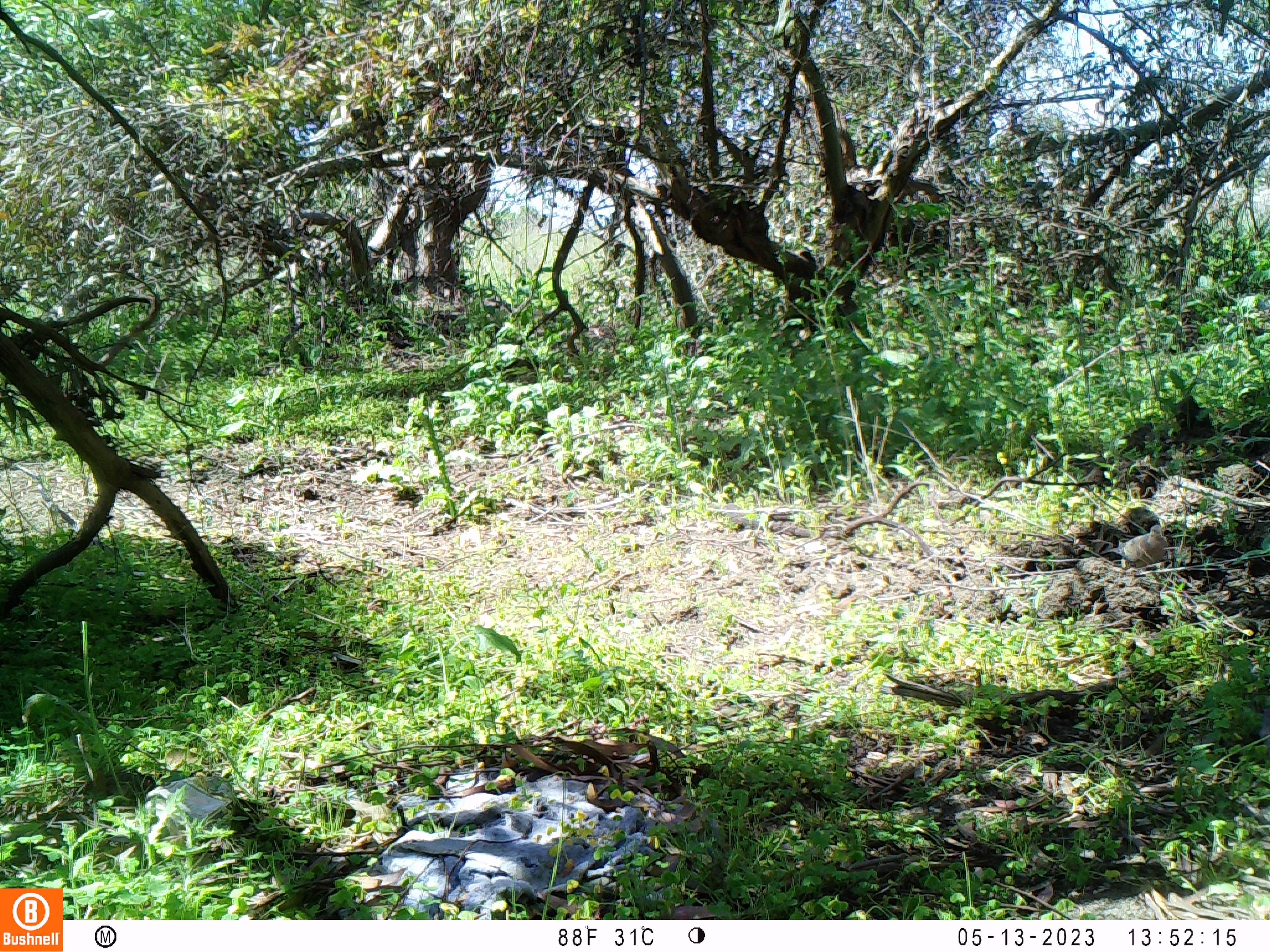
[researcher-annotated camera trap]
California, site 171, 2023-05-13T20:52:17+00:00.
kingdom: Animalia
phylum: Chordata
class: Aves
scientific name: Aves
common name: bird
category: unknown bird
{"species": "unknown bird (bird) (Aves)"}